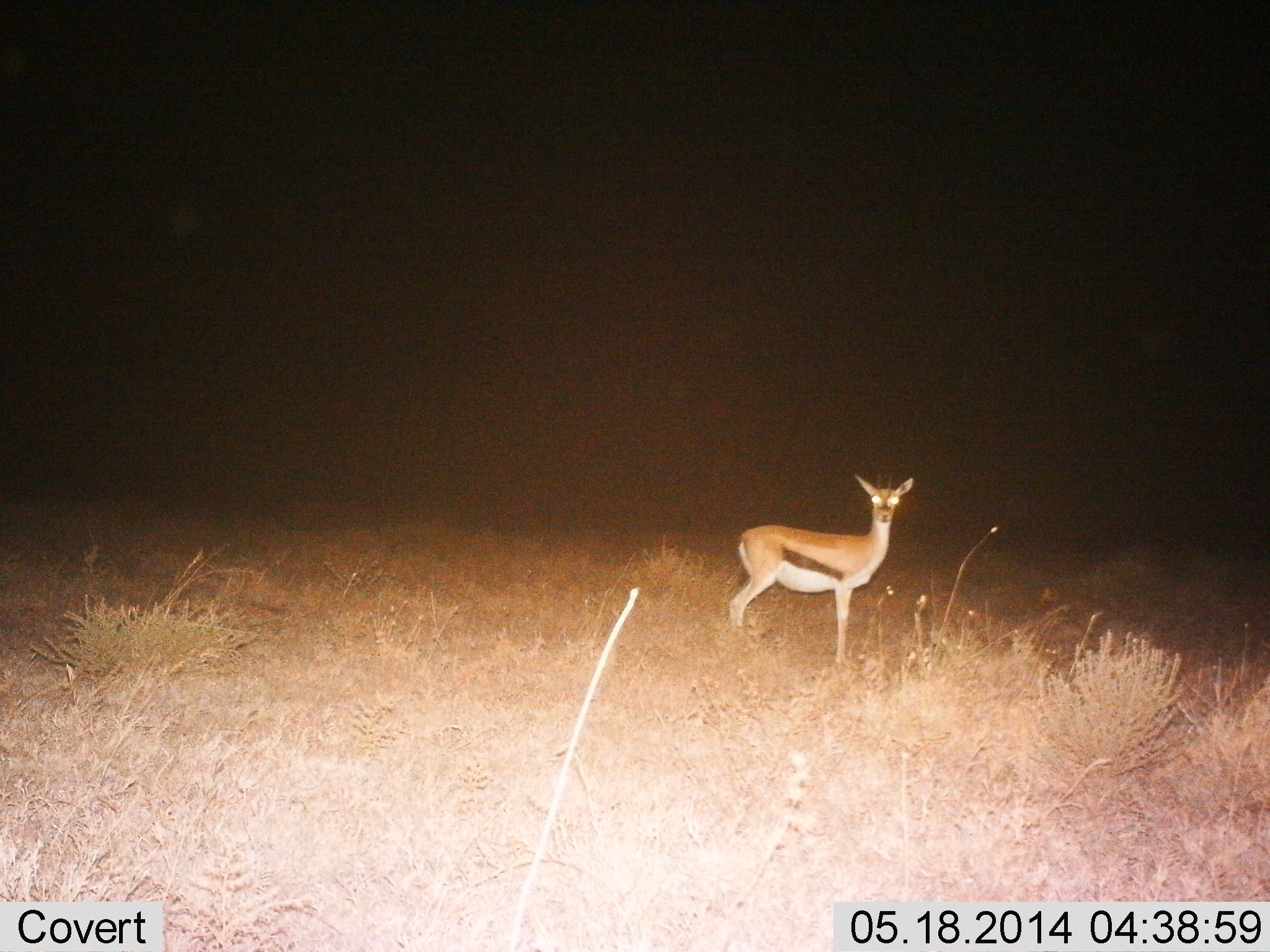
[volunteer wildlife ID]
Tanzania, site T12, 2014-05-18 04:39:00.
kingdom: Animalia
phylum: Chordata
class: Mammalia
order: Artiodactyla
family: Bovidae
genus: Eudorcas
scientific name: Eudorcas thomsonii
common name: thomson's gazelle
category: gazellethomsons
Gazellethomsons (thomson's gazelle) (Eudorcas thomsonii), count 1. Behavior (volunteer vote fractions): standing 100%, resting 0%, moving 0%, interacting 0%. Young present (vote fraction): 0%. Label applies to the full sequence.